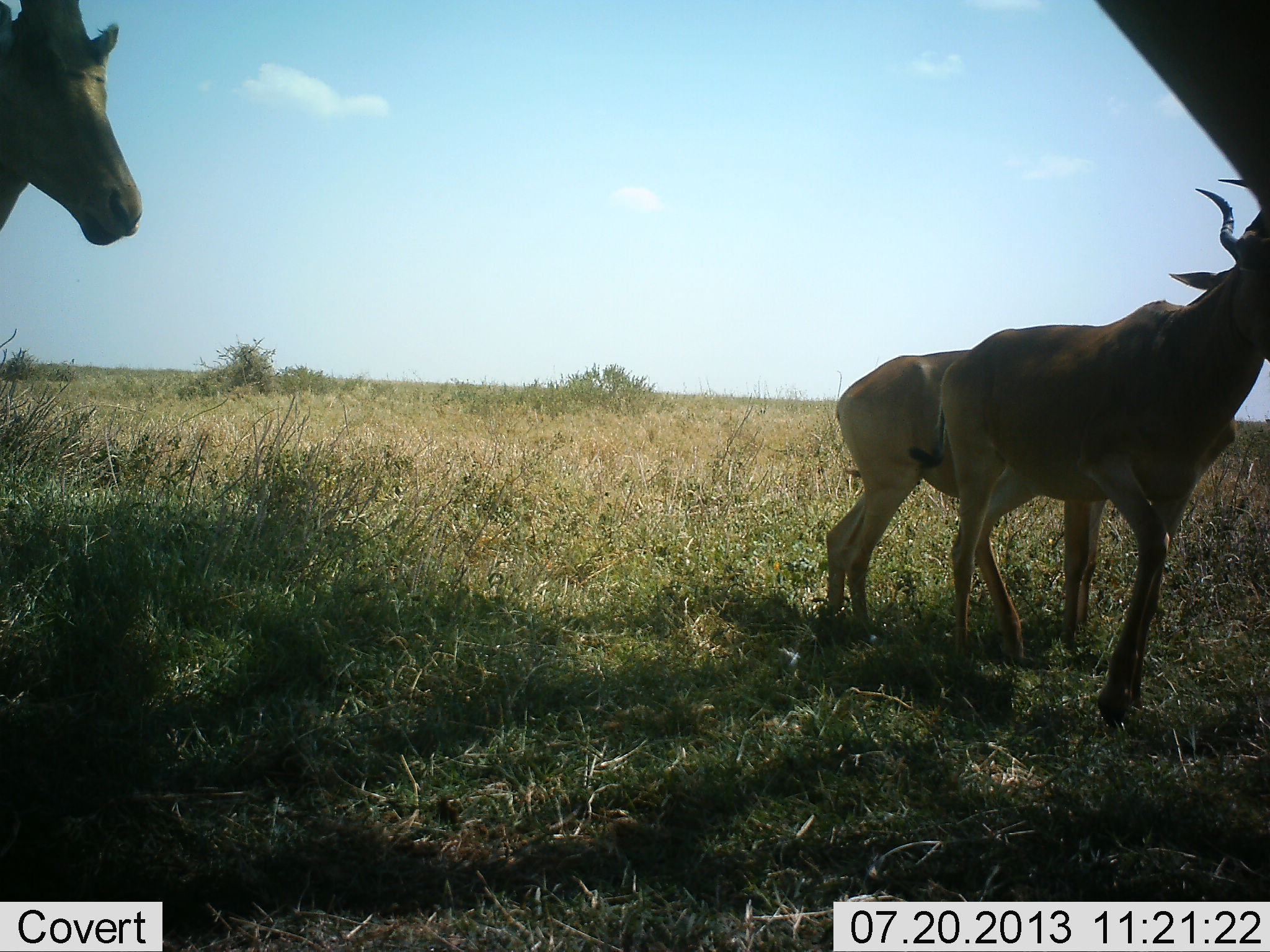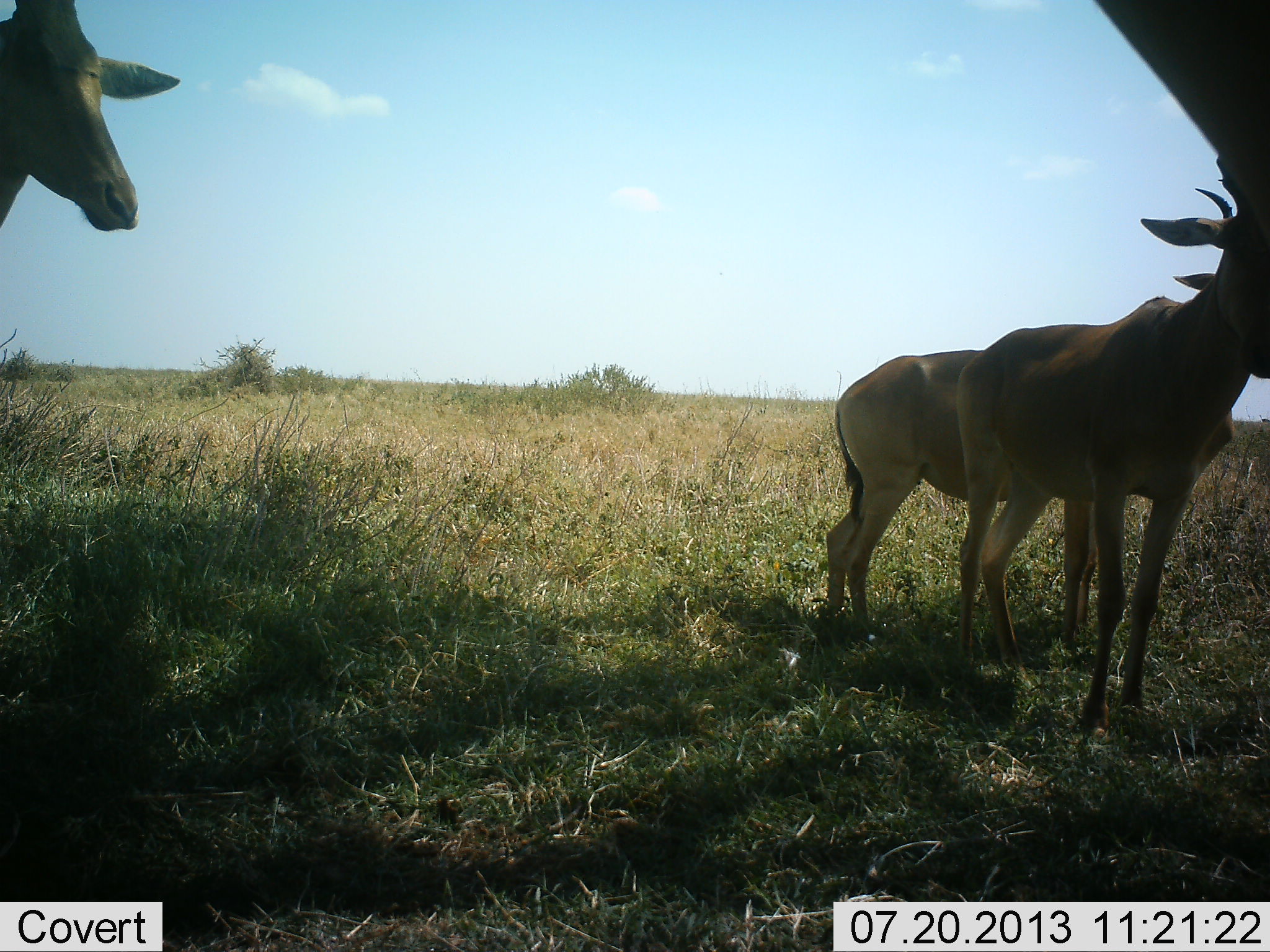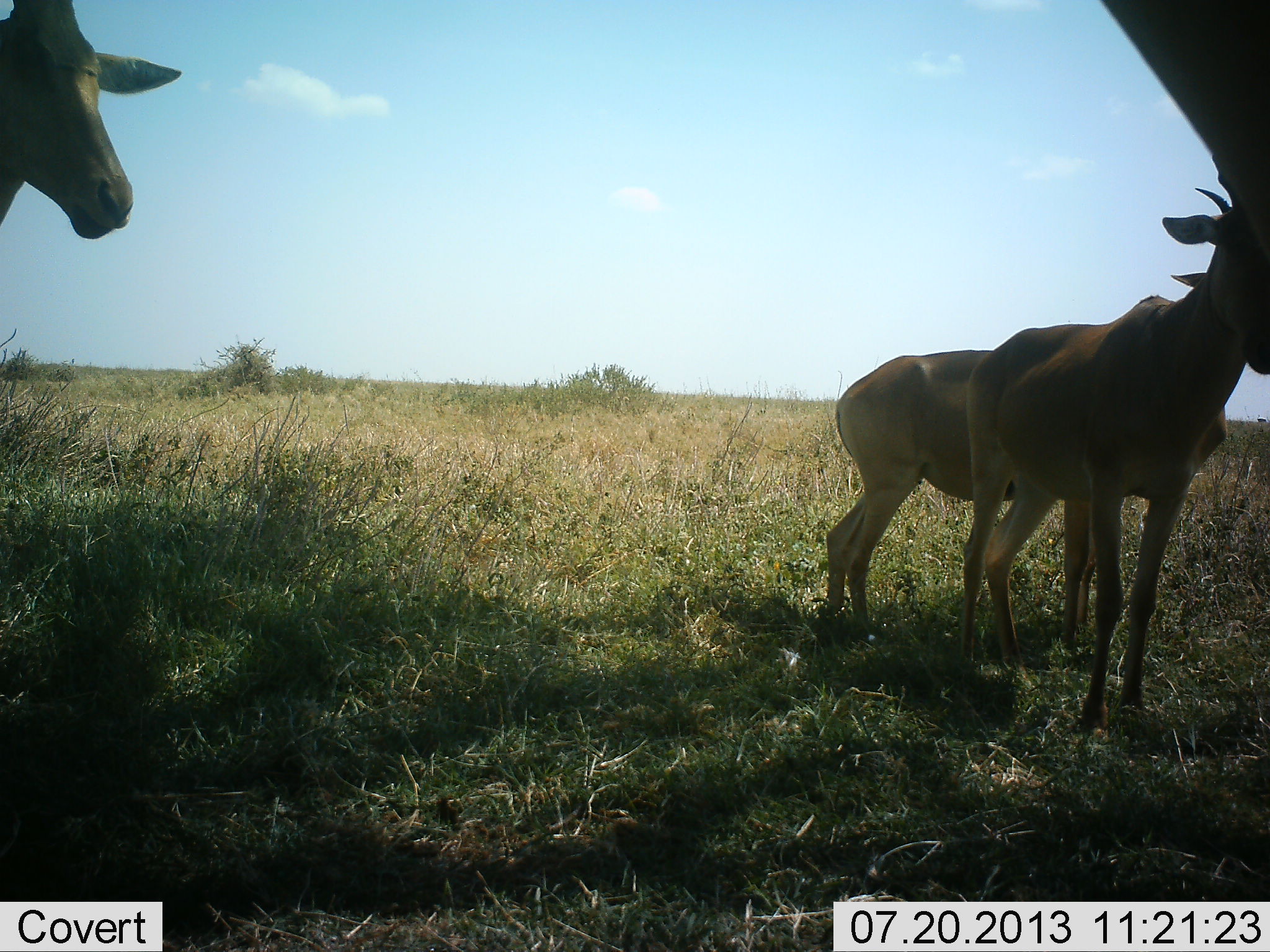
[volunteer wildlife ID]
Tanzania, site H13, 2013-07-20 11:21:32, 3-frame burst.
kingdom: Animalia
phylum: Chordata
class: Mammalia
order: Artiodactyla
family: Bovidae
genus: Alcelaphus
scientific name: Alcelaphus buselaphus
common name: hartebeest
Hartebeest (Alcelaphus buselaphus), count 3. Behavior (volunteer vote fractions): standing 87%, resting 9%, moving 9%, interacting 0%. Young present (vote fraction): 4%. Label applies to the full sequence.